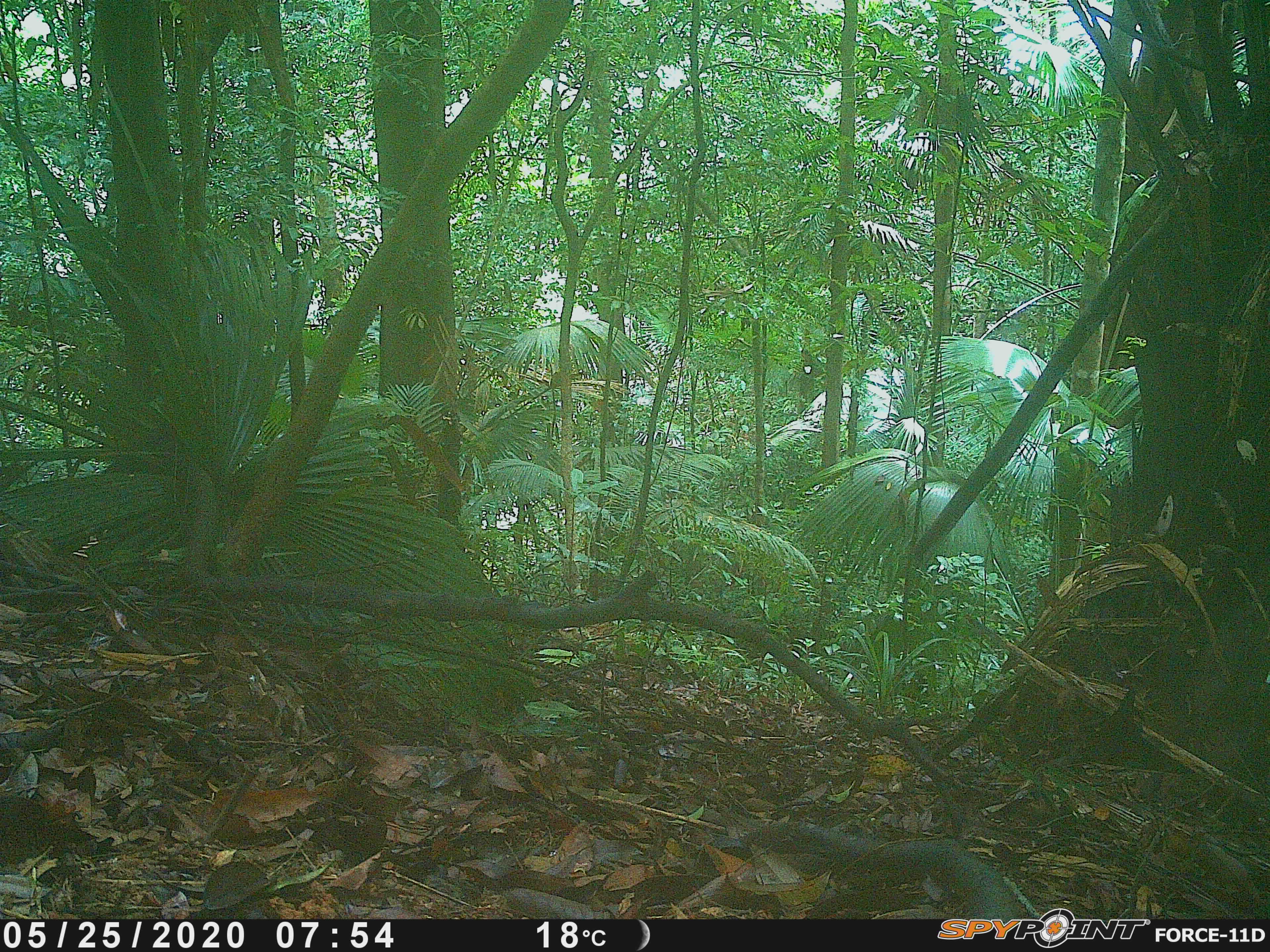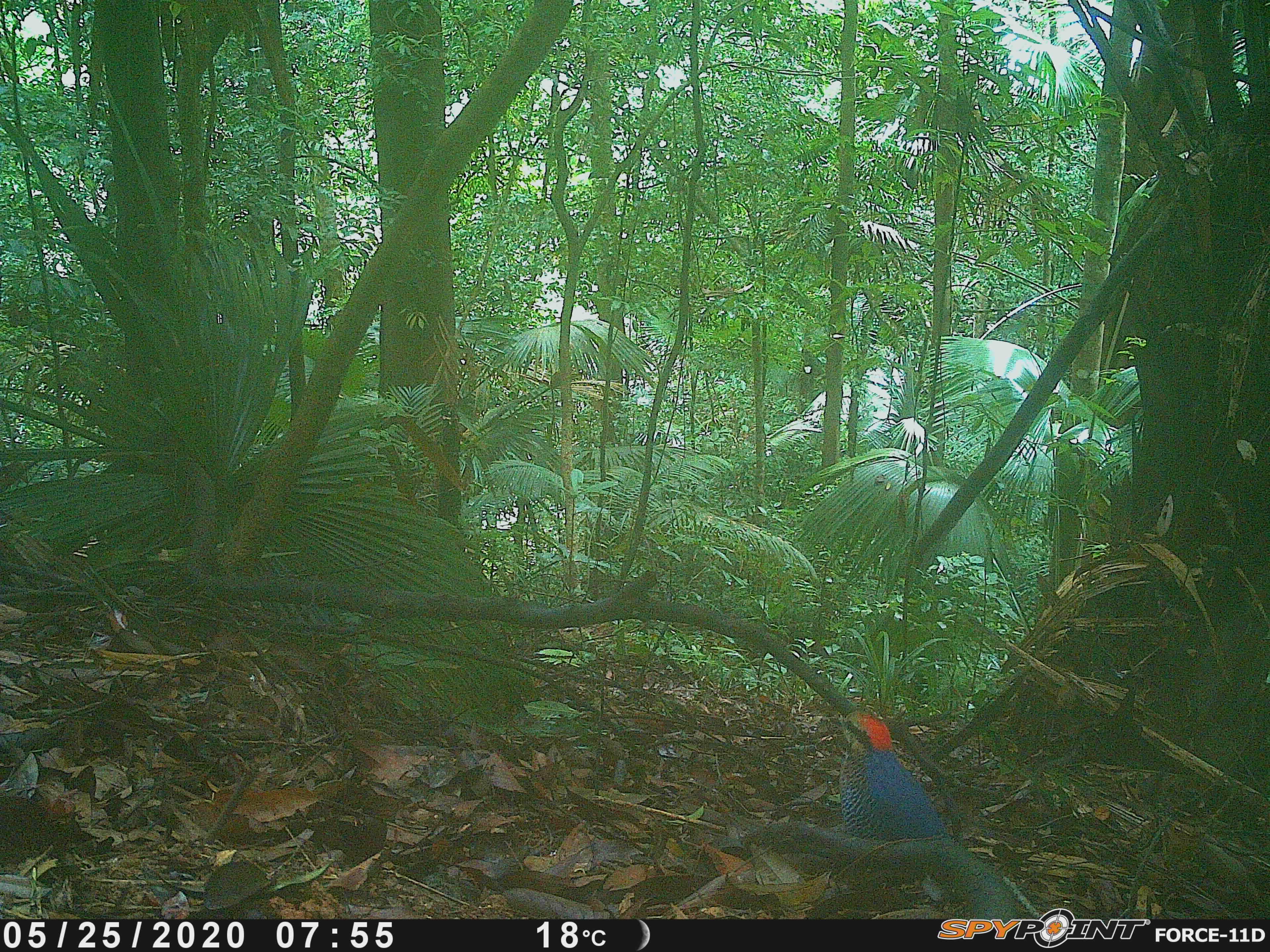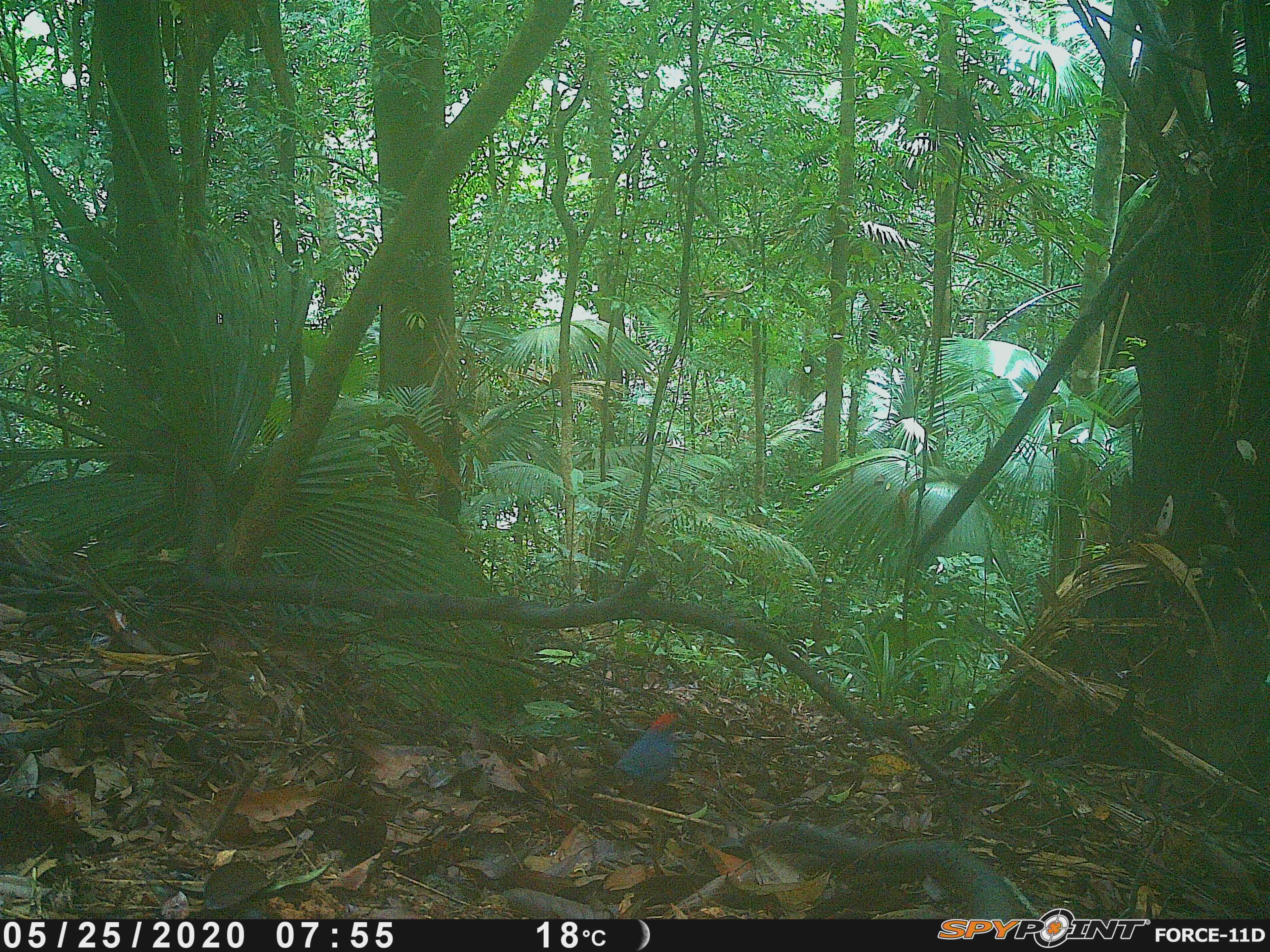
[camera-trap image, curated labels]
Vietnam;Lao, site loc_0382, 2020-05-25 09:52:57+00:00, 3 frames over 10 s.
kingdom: Animalia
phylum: Chordata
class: Aves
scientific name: Aves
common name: bird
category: unidentified bird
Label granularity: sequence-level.